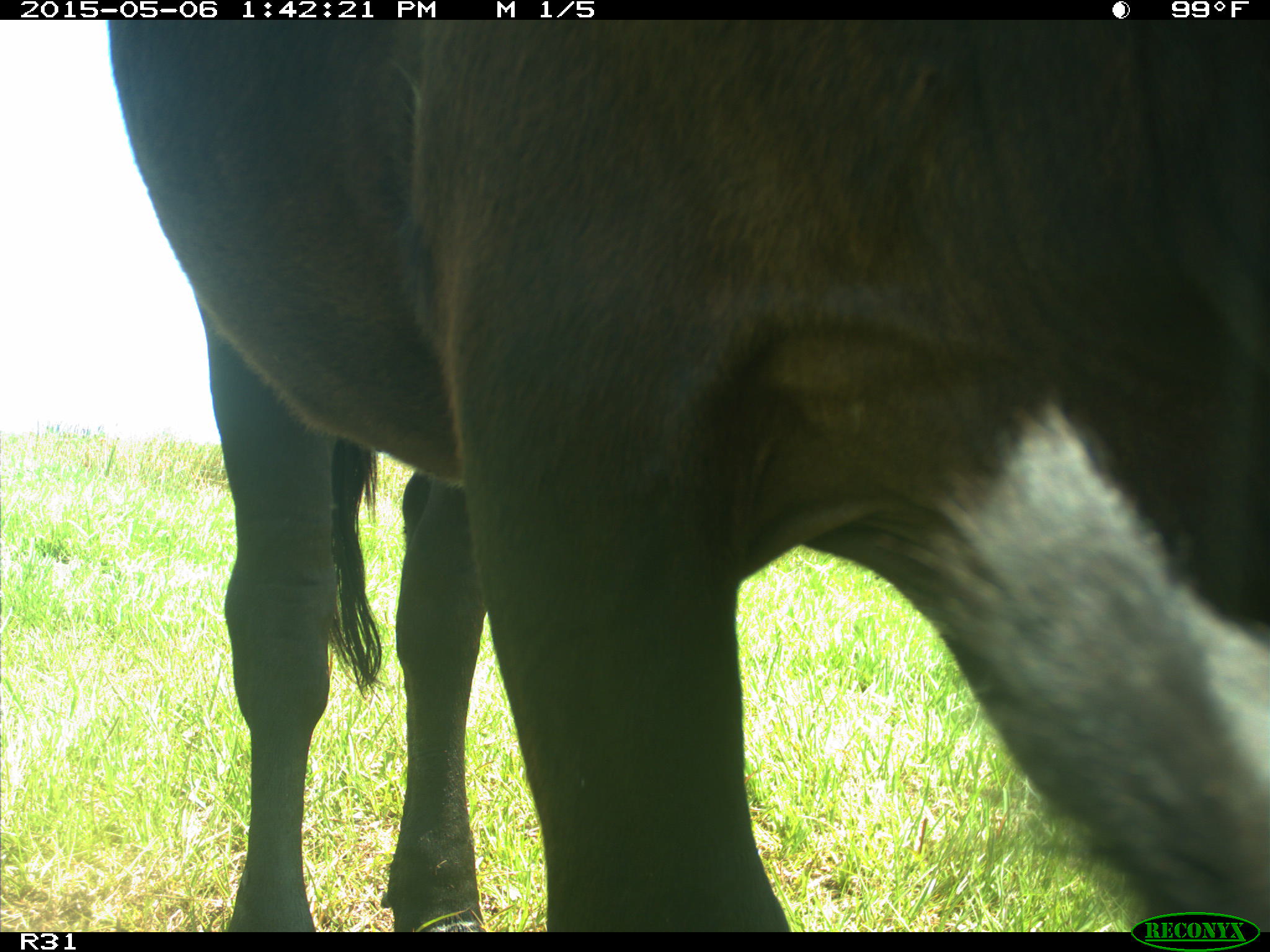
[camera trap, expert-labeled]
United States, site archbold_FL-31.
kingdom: Animalia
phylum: Chordata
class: Mammalia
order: Artiodactyla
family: Bovidae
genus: Bos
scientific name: Bos taurus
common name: domestic cow